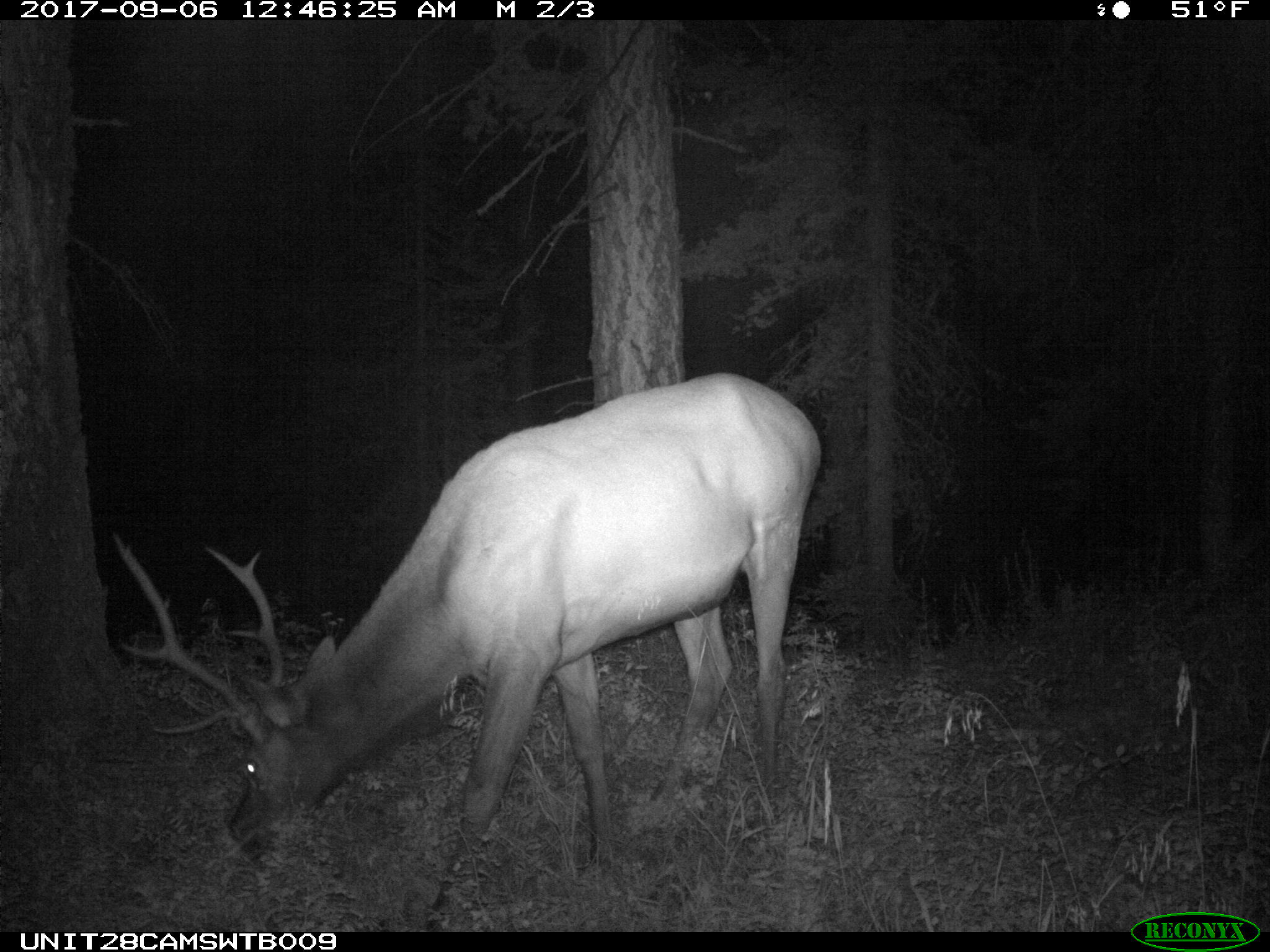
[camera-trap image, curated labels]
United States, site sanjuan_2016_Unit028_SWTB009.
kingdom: Animalia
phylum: Chordata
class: Mammalia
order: Artiodactyla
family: Cervidae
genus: Cervus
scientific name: Cervus elaphus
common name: red deer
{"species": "Cervus elaphus (red deer)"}